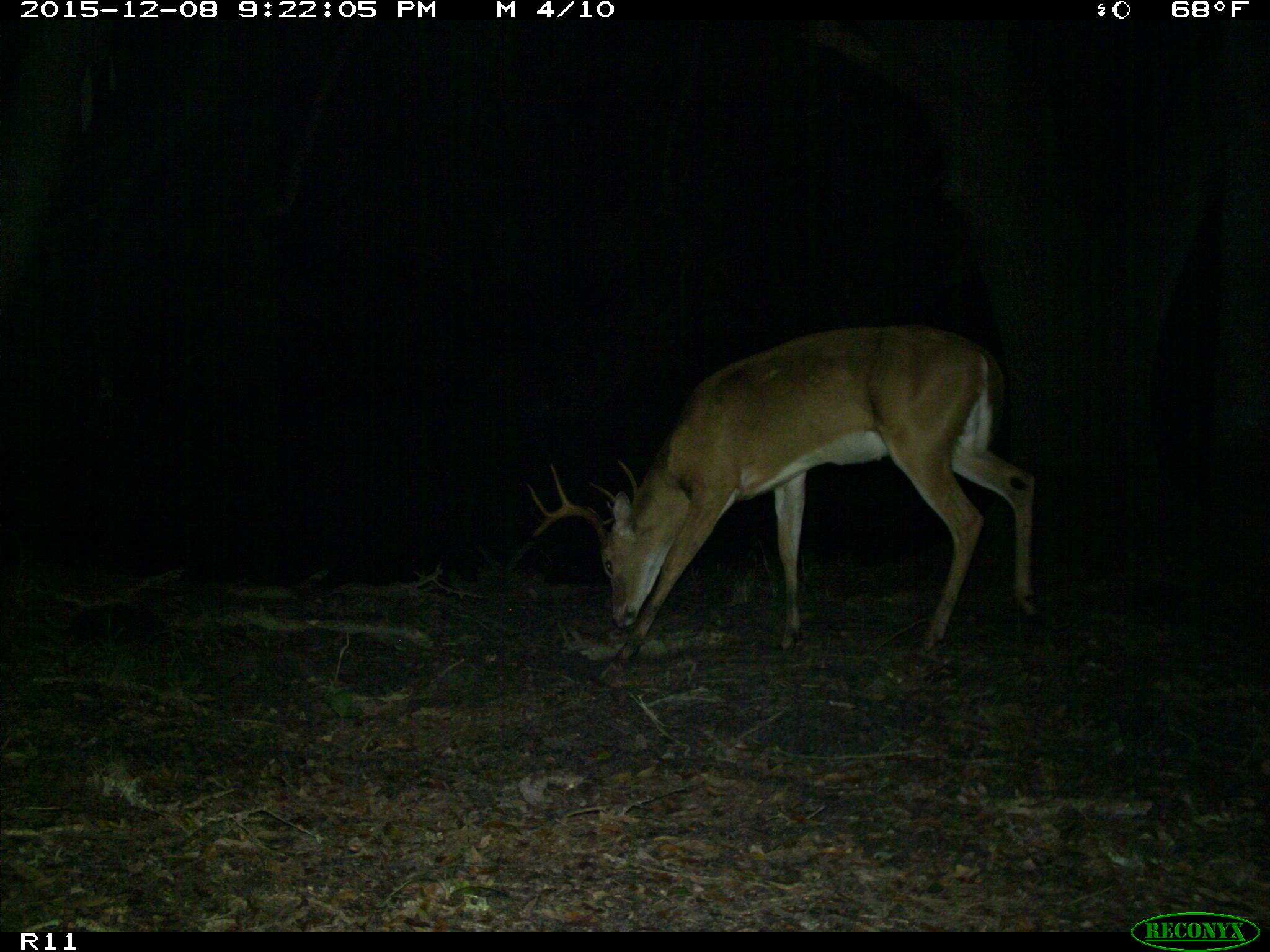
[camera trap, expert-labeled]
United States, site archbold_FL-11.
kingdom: Animalia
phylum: Chordata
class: Mammalia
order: Artiodactyla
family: Cervidae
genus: Odocoileus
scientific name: Odocoileus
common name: deer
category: unidentified deer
Unidentified deer (deer) (Odocoileus).